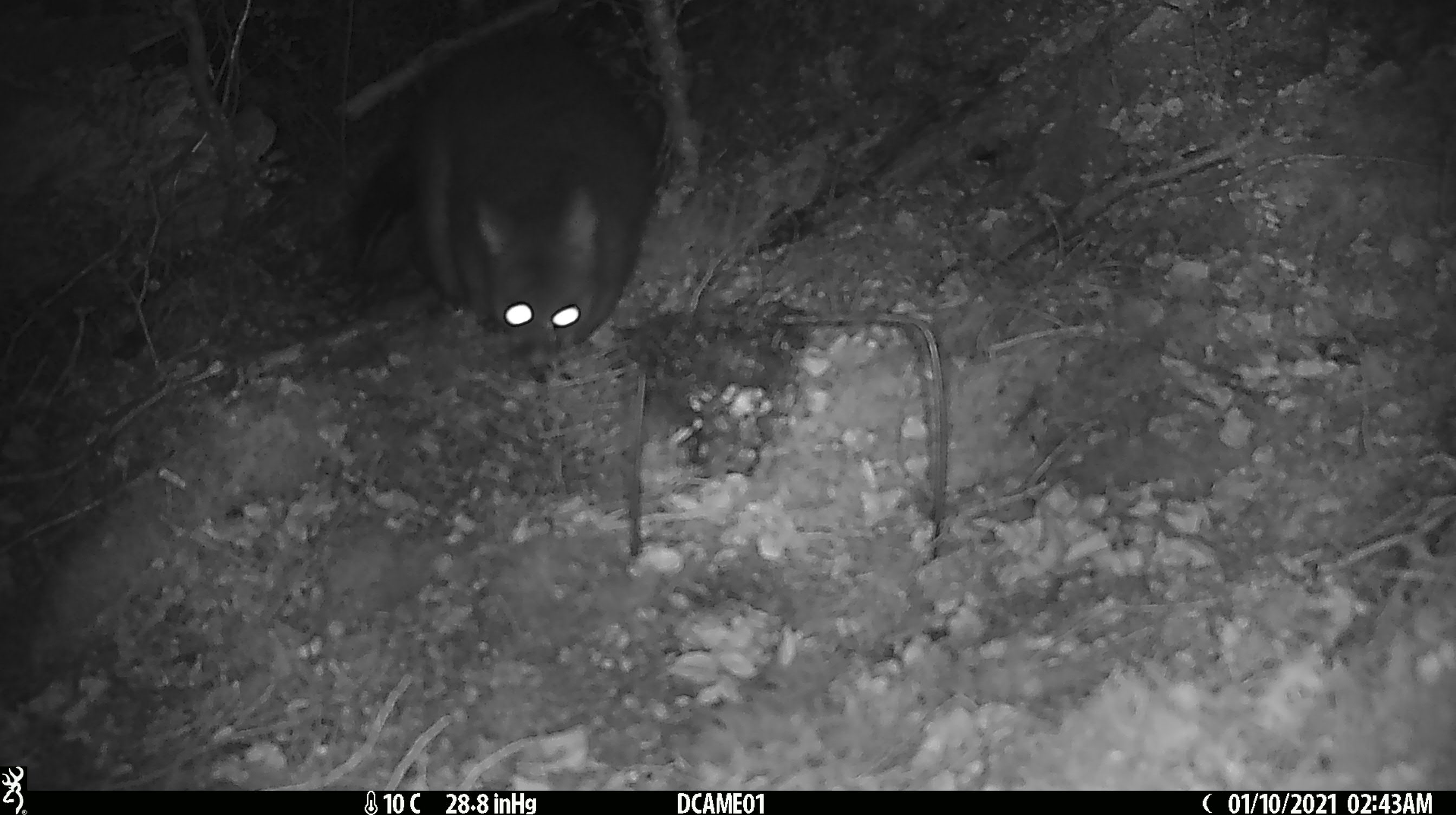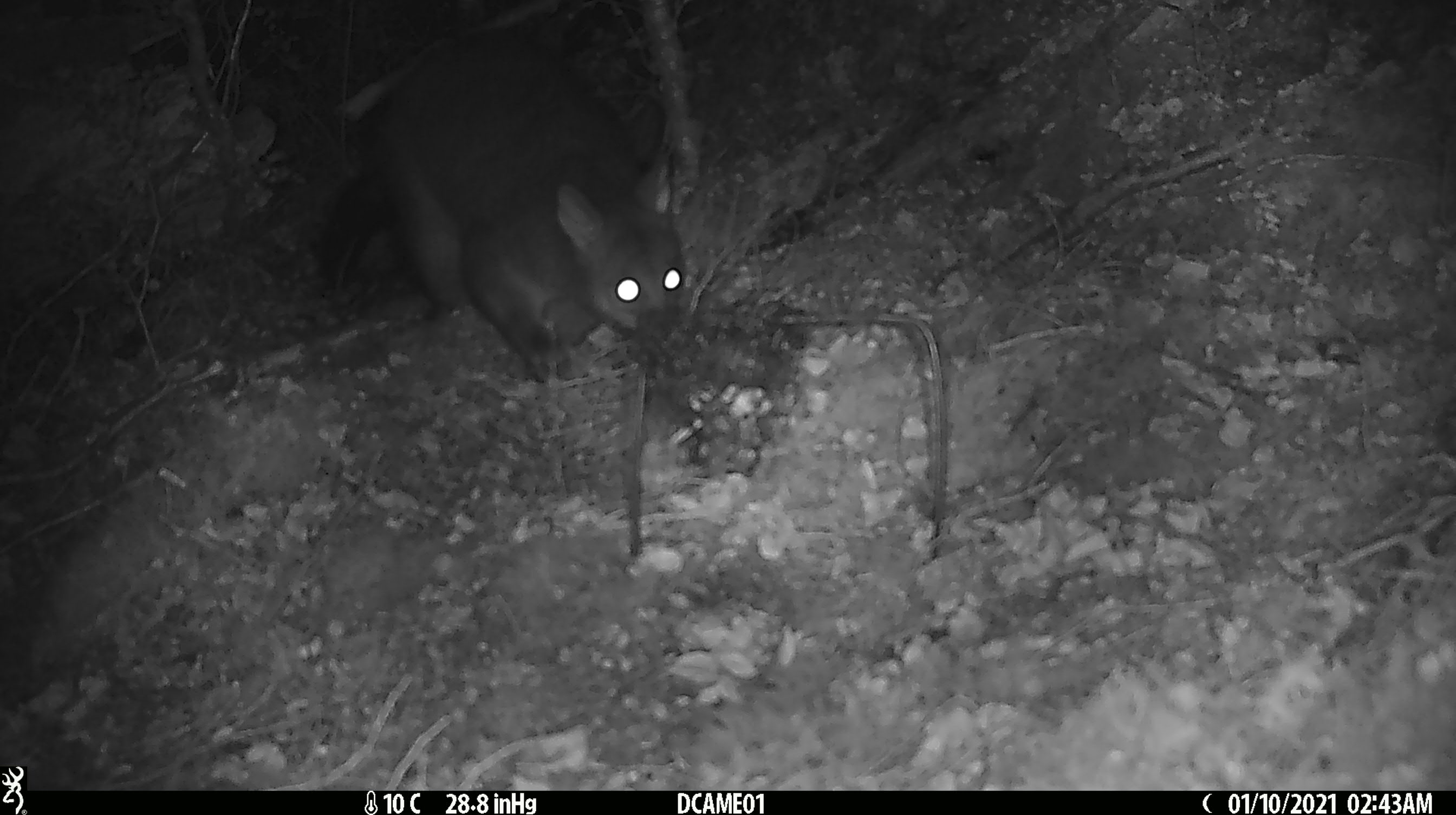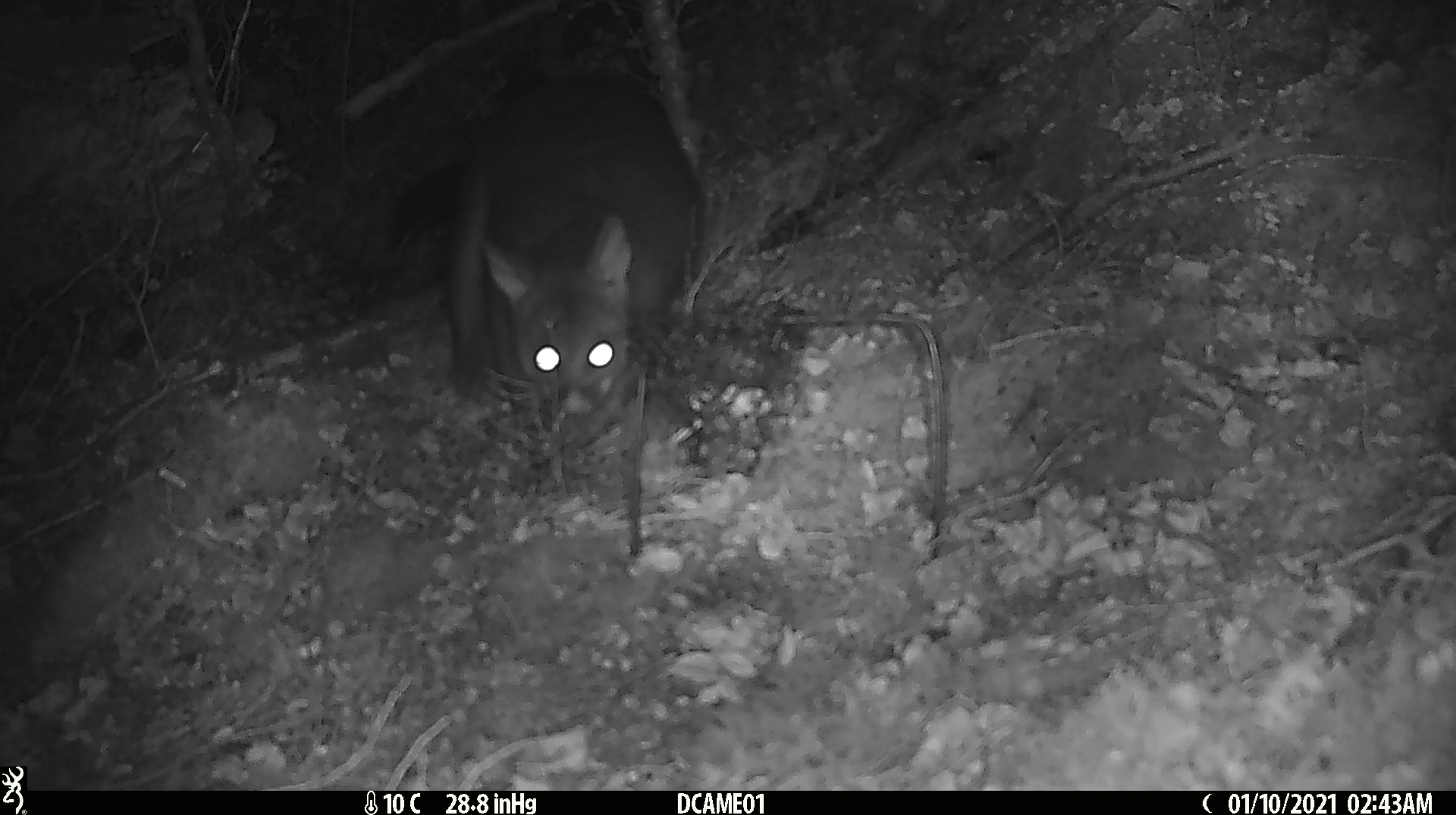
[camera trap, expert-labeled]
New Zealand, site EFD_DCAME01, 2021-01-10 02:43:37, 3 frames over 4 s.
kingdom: Animalia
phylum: Chordata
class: Mammalia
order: Diprotodontia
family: Phalangeridae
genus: Trichosurus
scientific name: Trichosurus vulpecula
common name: common brushtail possum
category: possum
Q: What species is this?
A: Possum (common brushtail possum) (Trichosurus vulpecula).